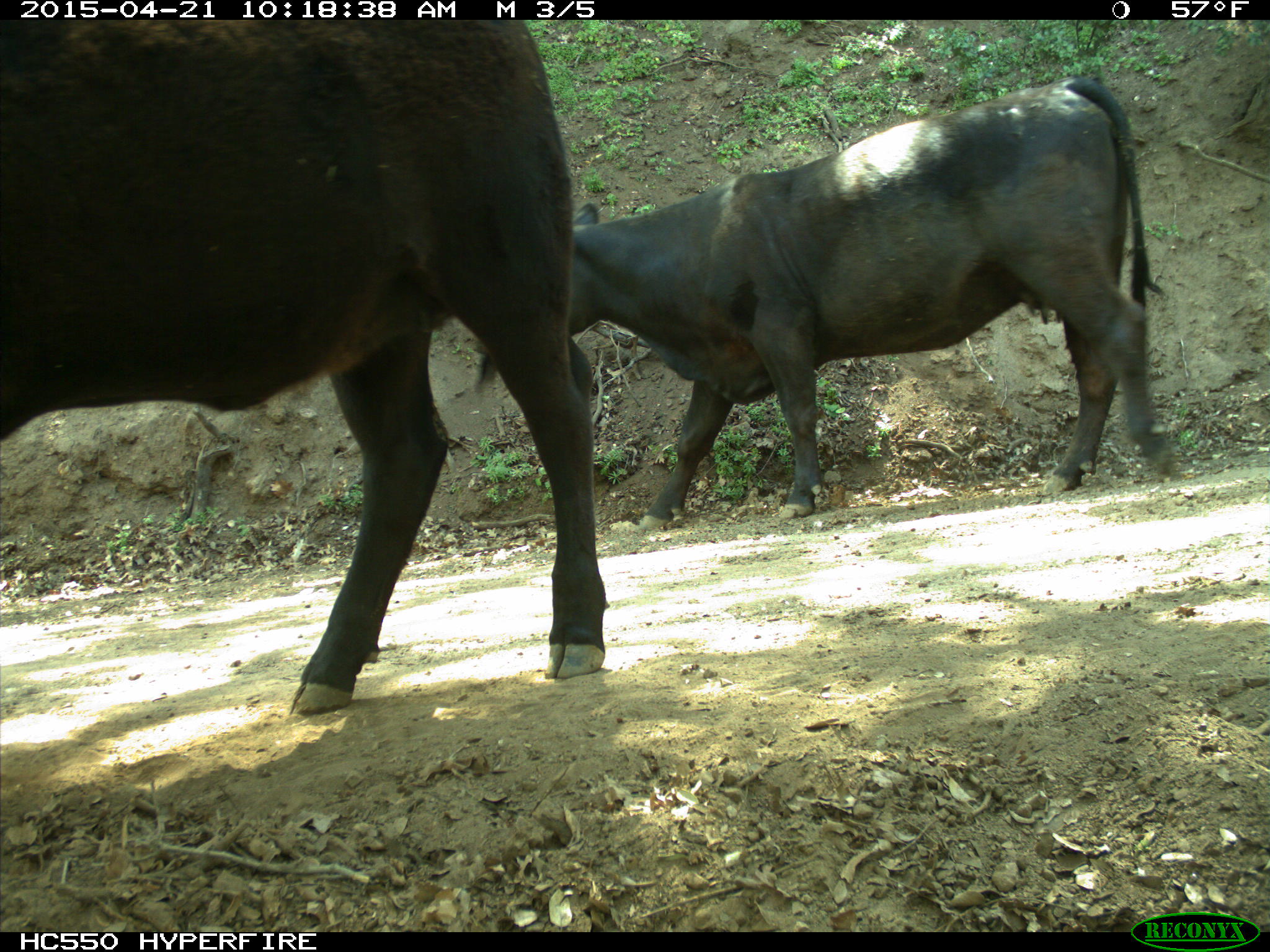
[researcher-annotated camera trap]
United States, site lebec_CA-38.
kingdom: Animalia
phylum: Chordata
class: Mammalia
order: Artiodactyla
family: Bovidae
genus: Bos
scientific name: Bos taurus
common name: domestic cow